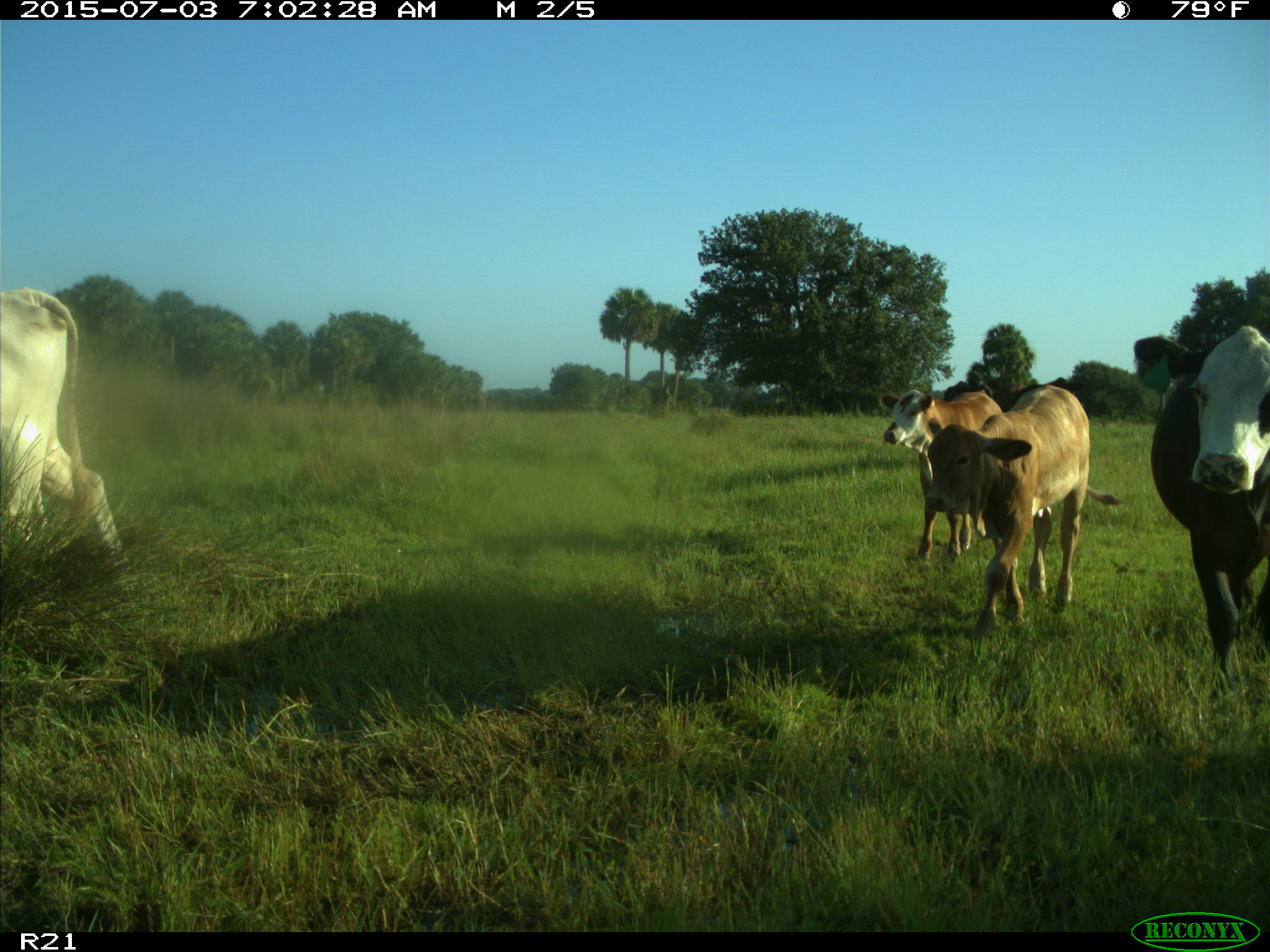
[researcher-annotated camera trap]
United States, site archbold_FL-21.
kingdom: Animalia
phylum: Chordata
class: Mammalia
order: Artiodactyla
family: Bovidae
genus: Bos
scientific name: Bos taurus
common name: domestic cow